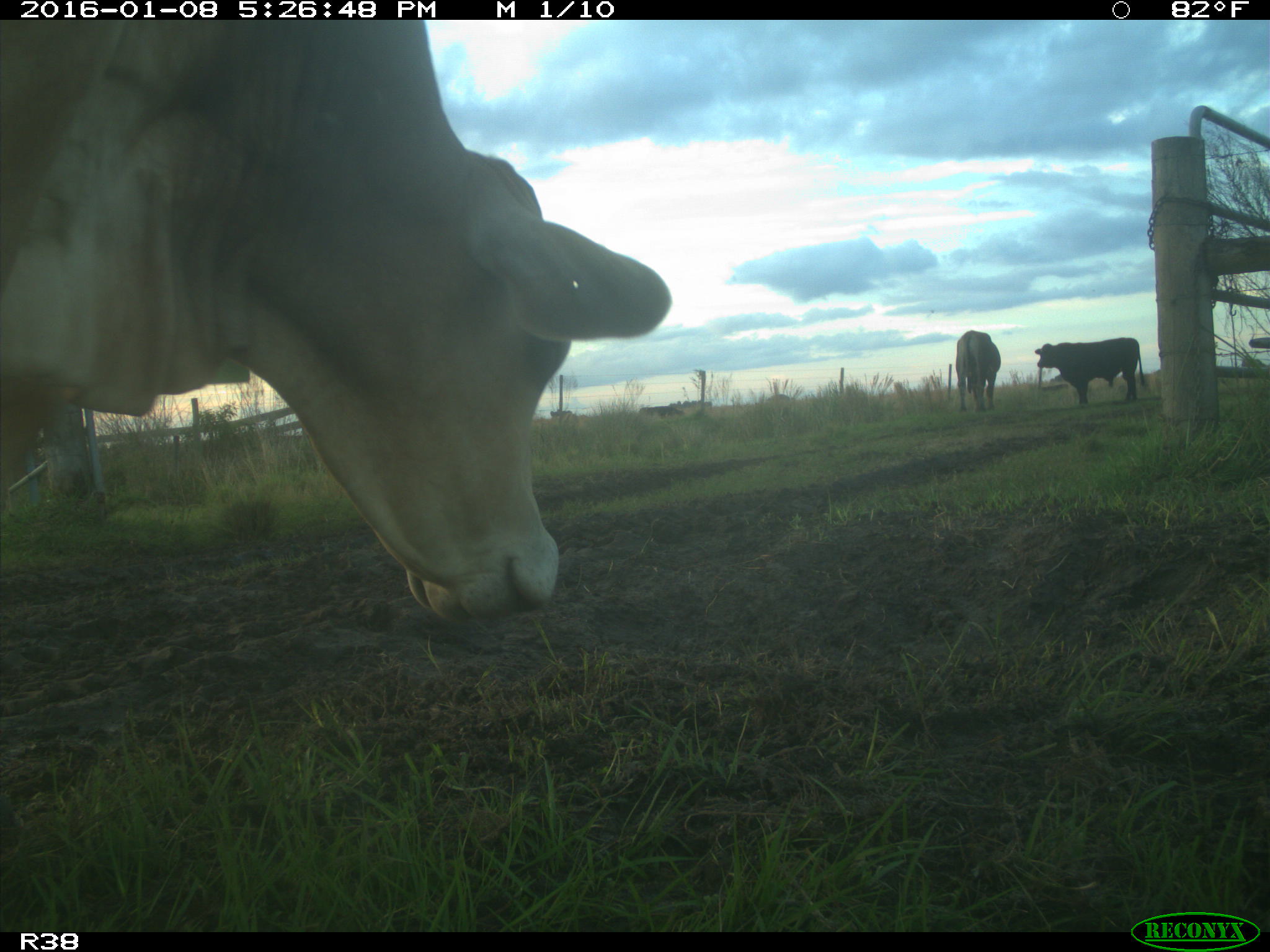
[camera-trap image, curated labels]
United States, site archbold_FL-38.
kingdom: Animalia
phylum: Chordata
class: Mammalia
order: Artiodactyla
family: Bovidae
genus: Bos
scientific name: Bos taurus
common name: domestic cow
Bos taurus (domestic cow).